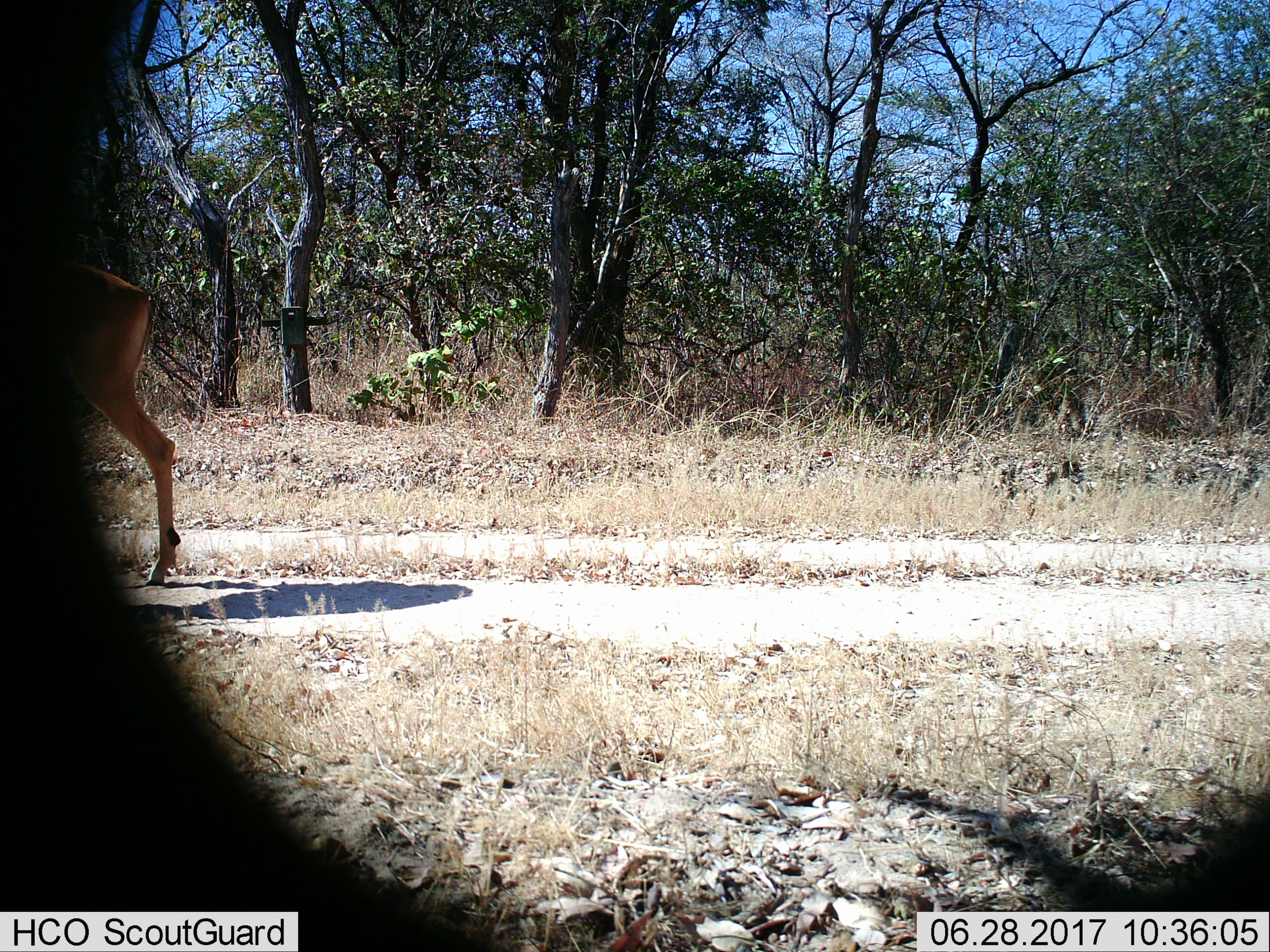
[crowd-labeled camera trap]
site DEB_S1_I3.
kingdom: Animalia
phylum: Chordata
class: Mammalia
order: Artiodactyla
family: Bovidae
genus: Aepyceros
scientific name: Aepyceros melampus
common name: impala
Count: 1.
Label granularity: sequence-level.